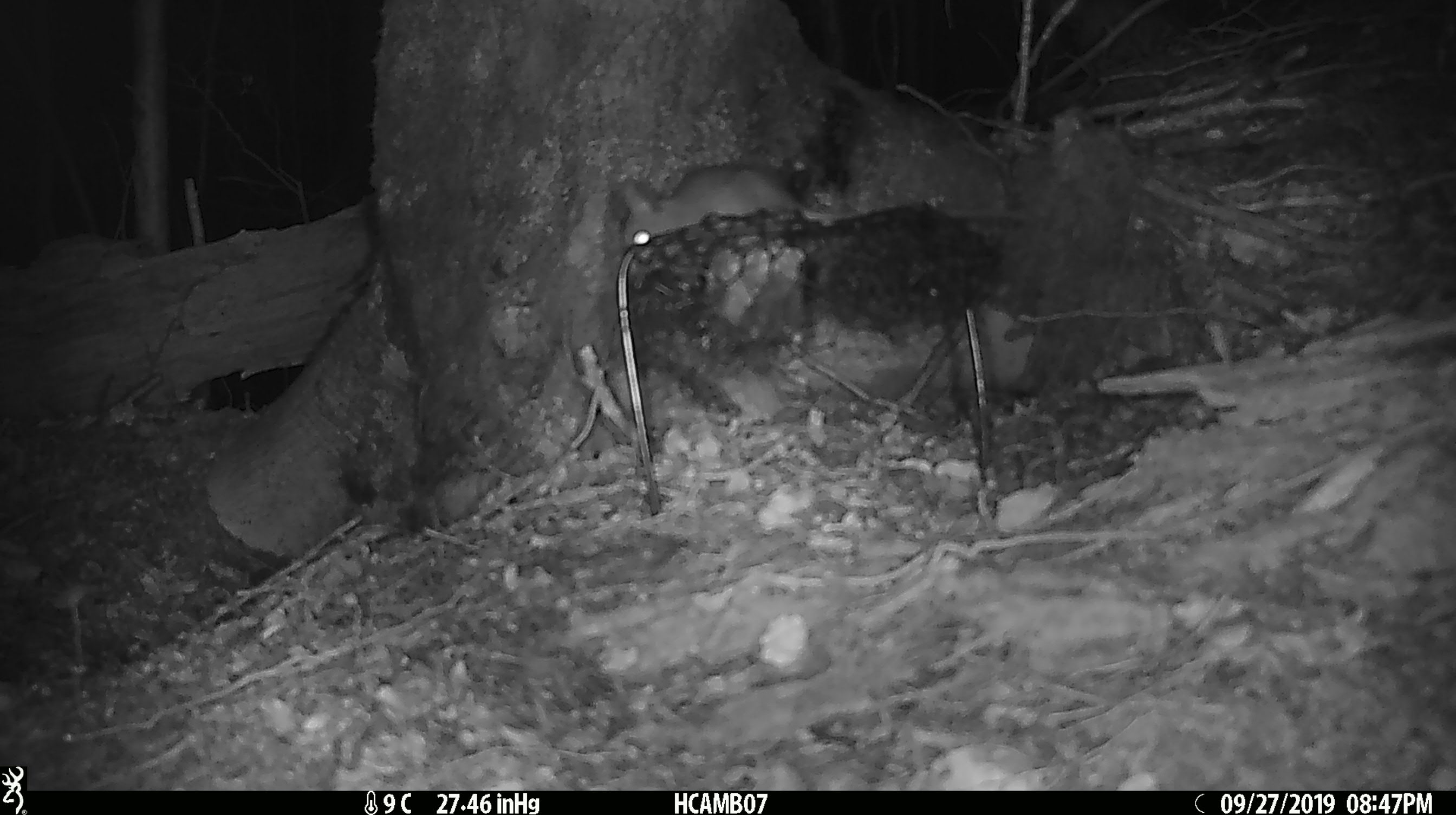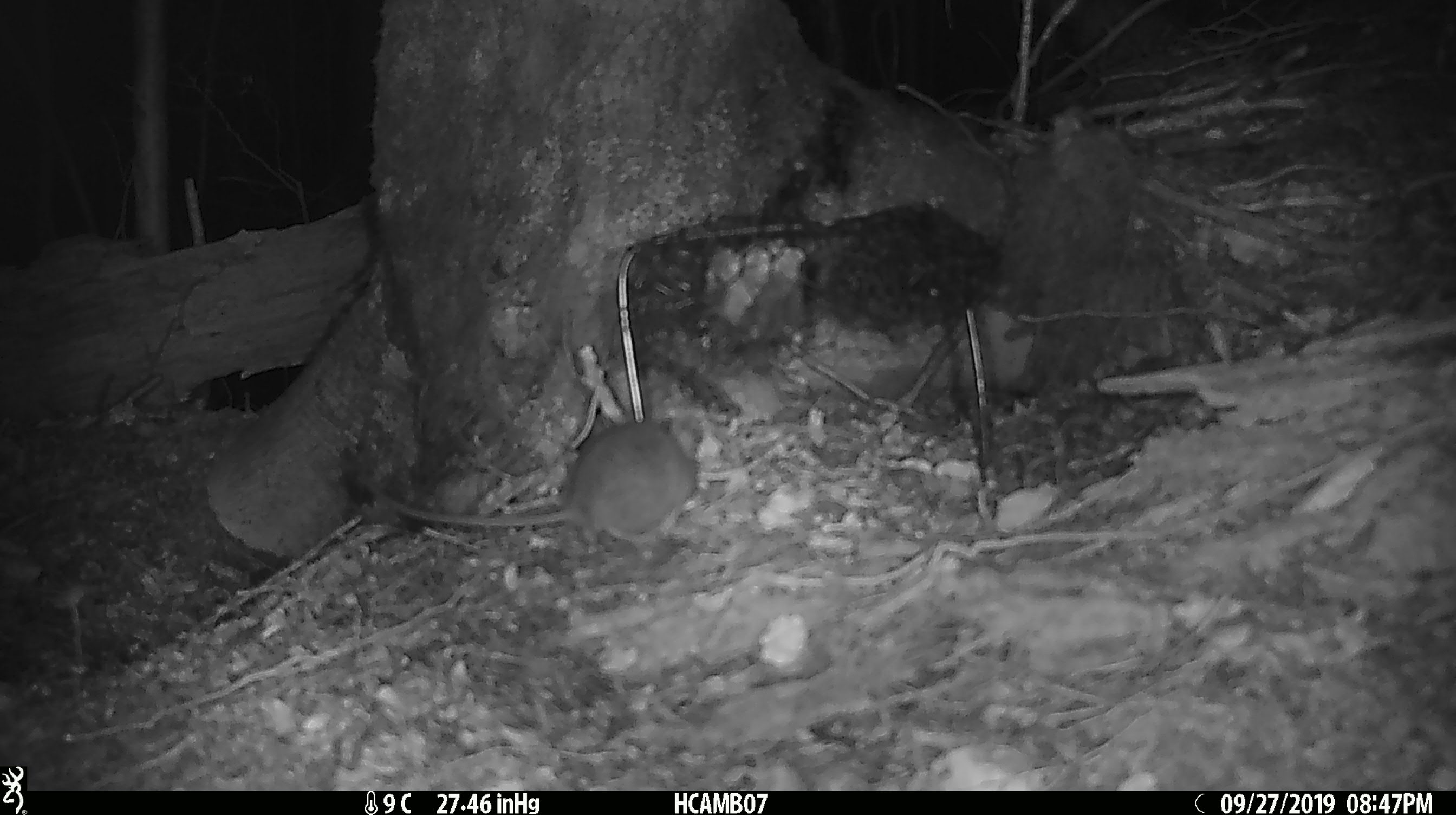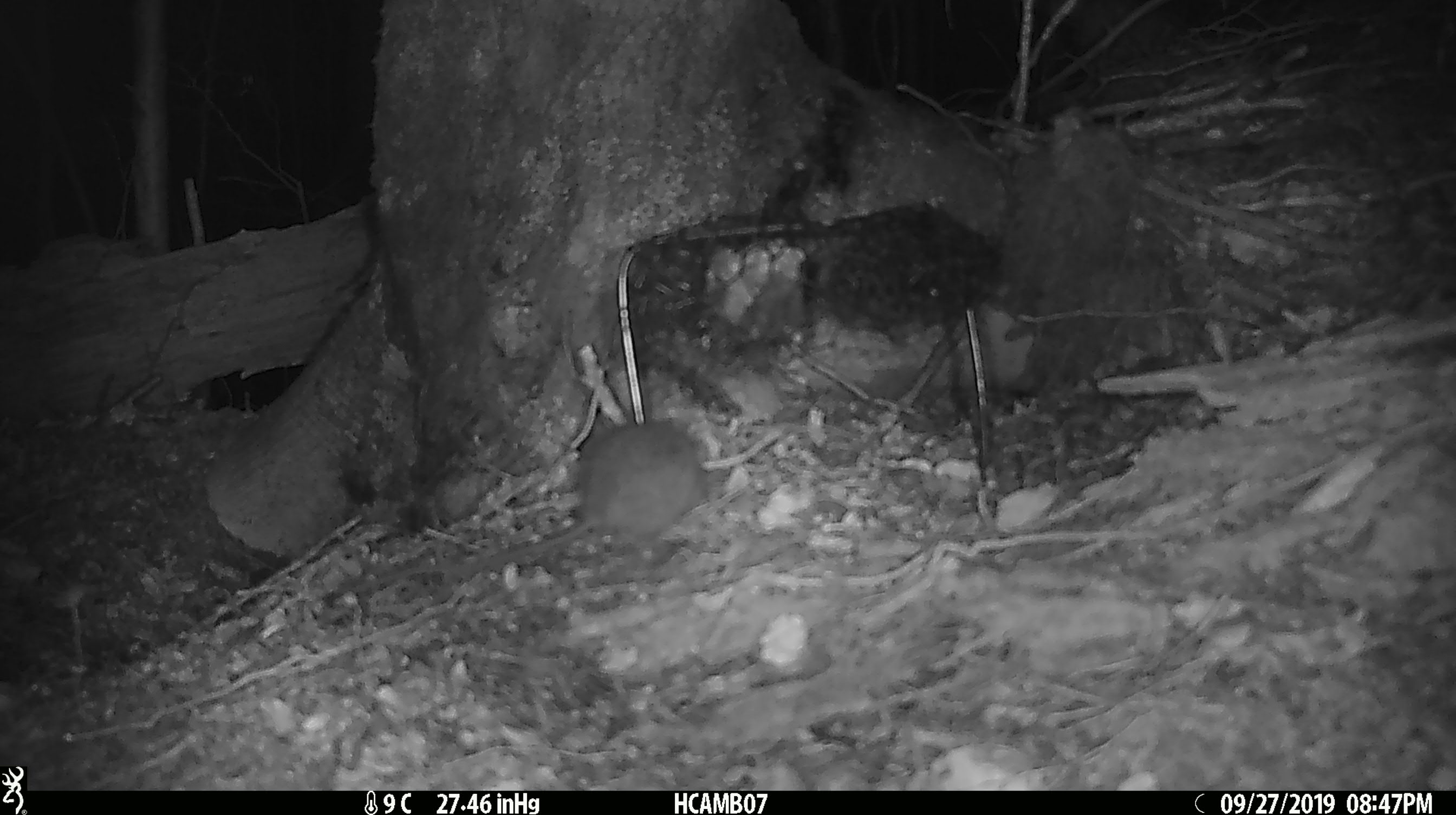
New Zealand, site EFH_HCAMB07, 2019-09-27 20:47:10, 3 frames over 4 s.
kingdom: Animalia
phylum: Chordata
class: Mammalia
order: Rodentia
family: Muridae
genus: Rattus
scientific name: Rattus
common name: rat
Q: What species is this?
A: Rat (Rattus).